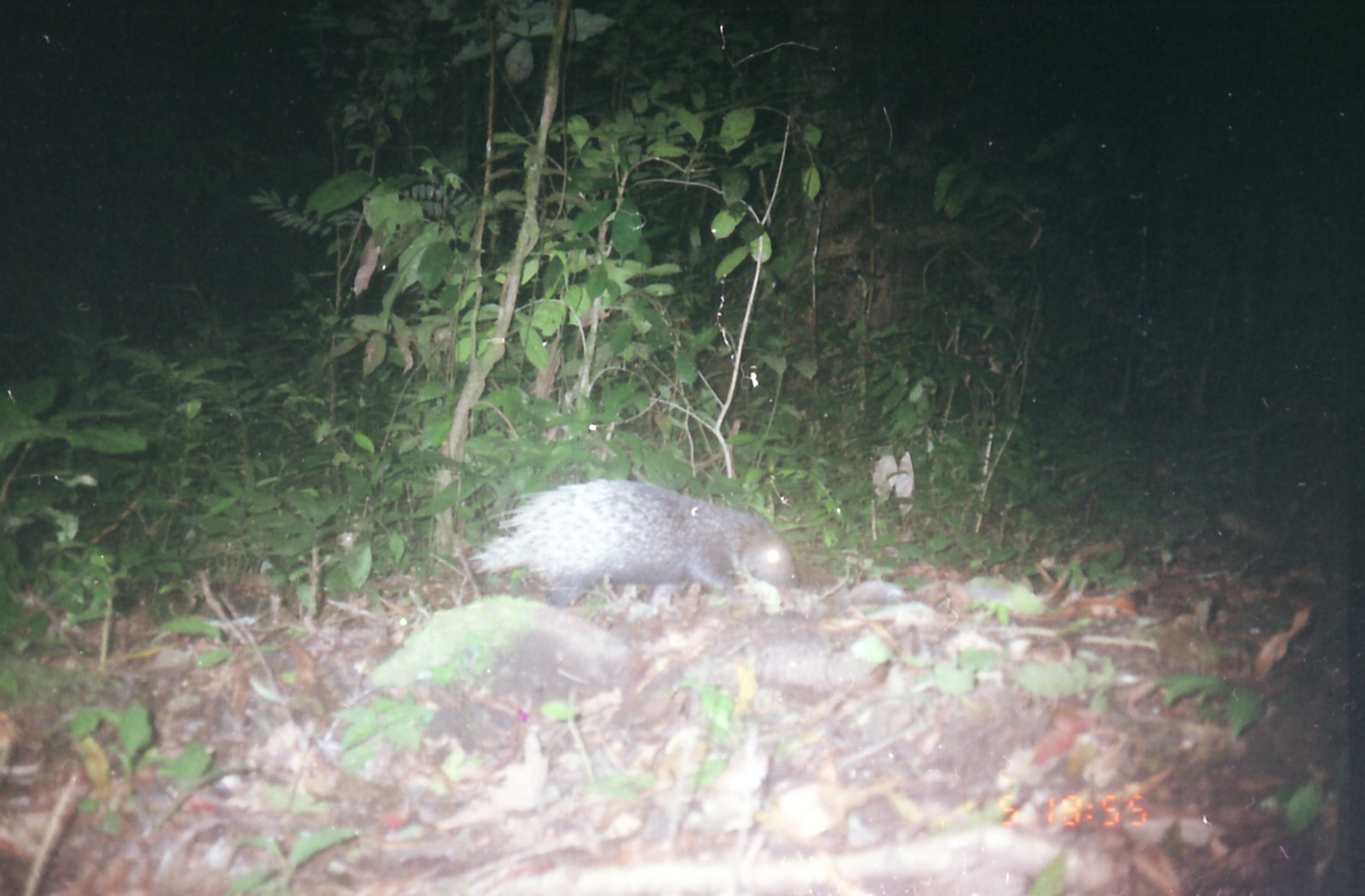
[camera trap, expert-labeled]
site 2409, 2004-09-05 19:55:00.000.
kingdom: Animalia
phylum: Chordata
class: Mammalia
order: Rodentia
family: Hystricidae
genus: Hystrix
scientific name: Hystrix brachyura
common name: east asian porcupine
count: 1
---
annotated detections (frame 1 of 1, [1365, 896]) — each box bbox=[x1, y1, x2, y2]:
hystrix brachyura: bbox=[467, 479, 803, 610]